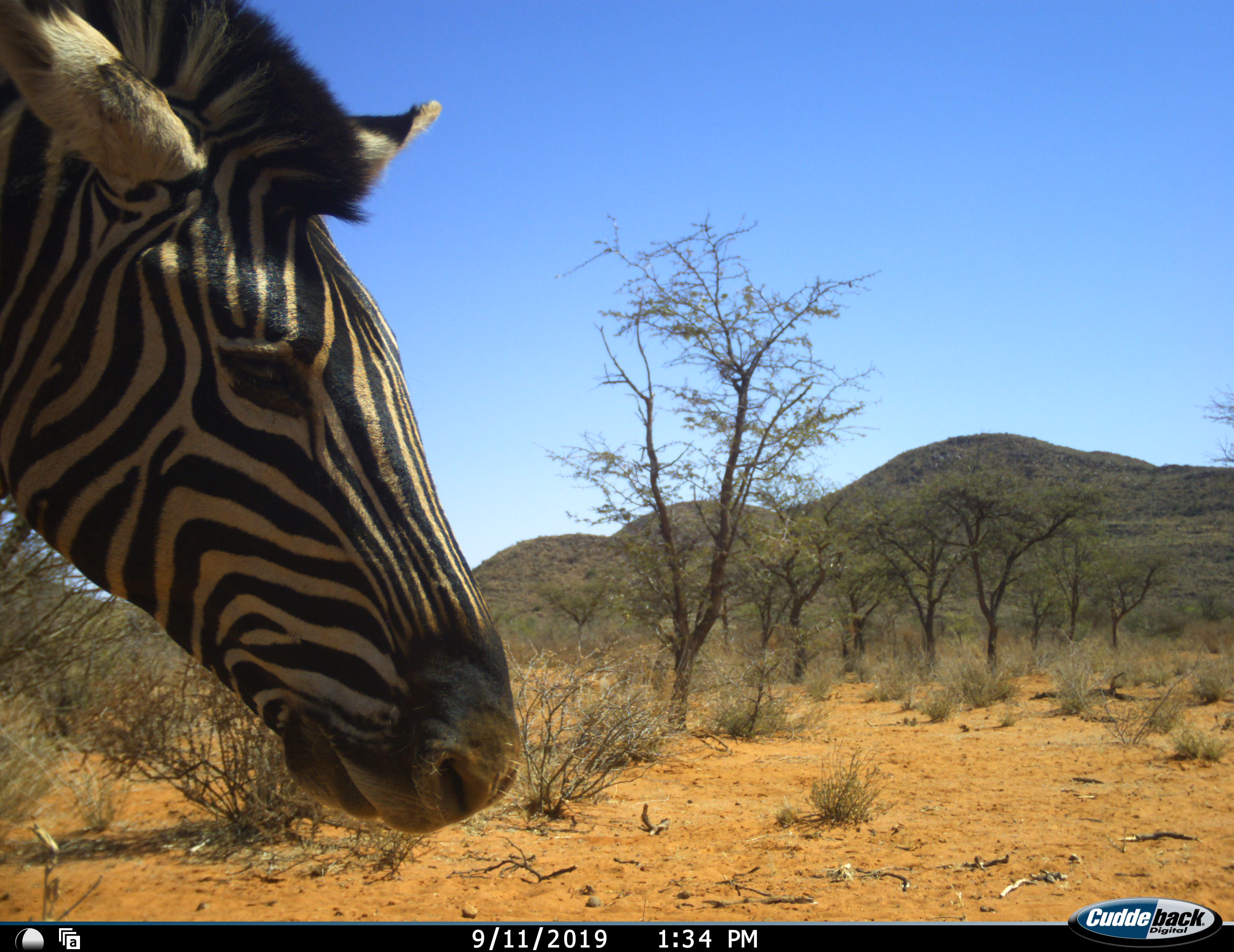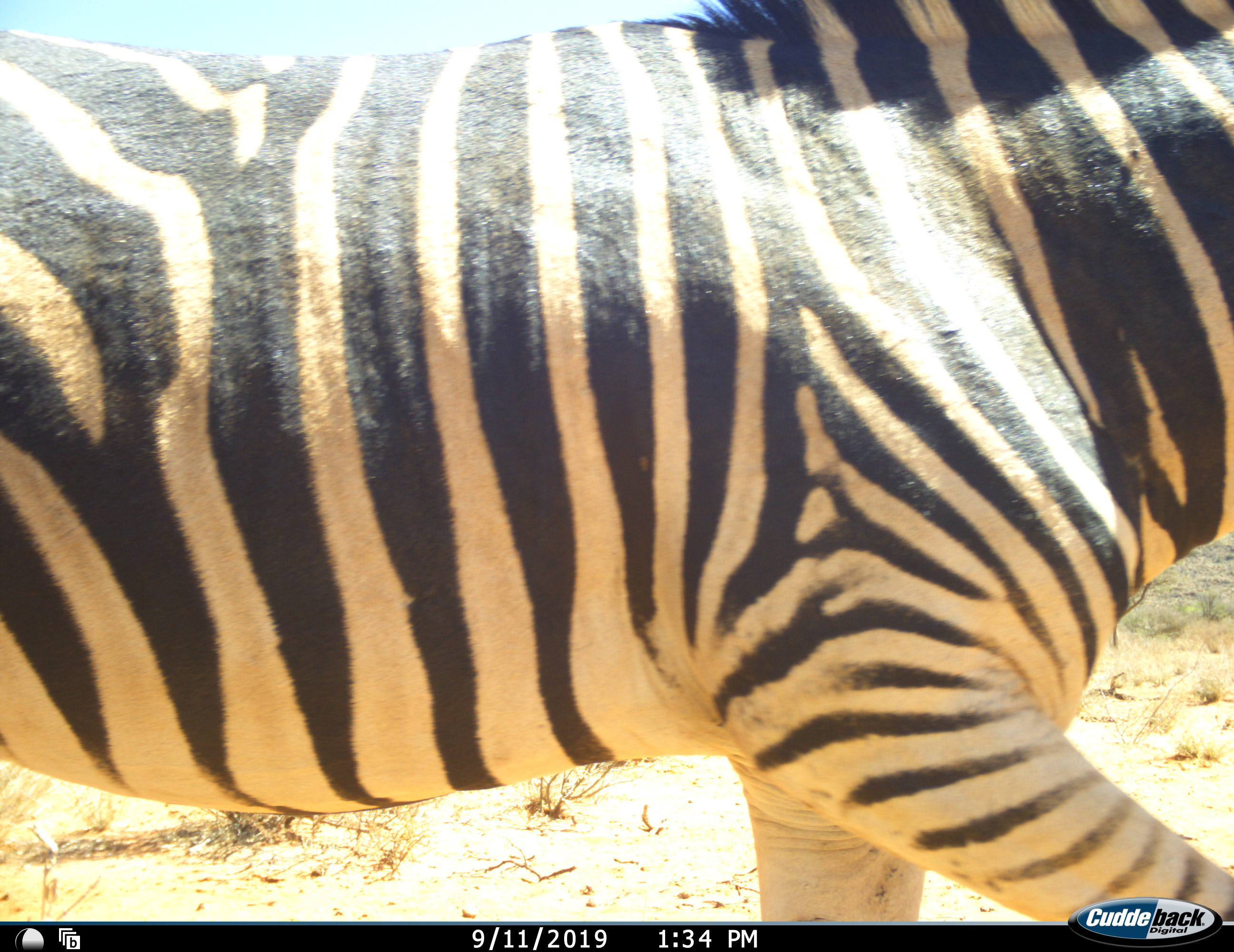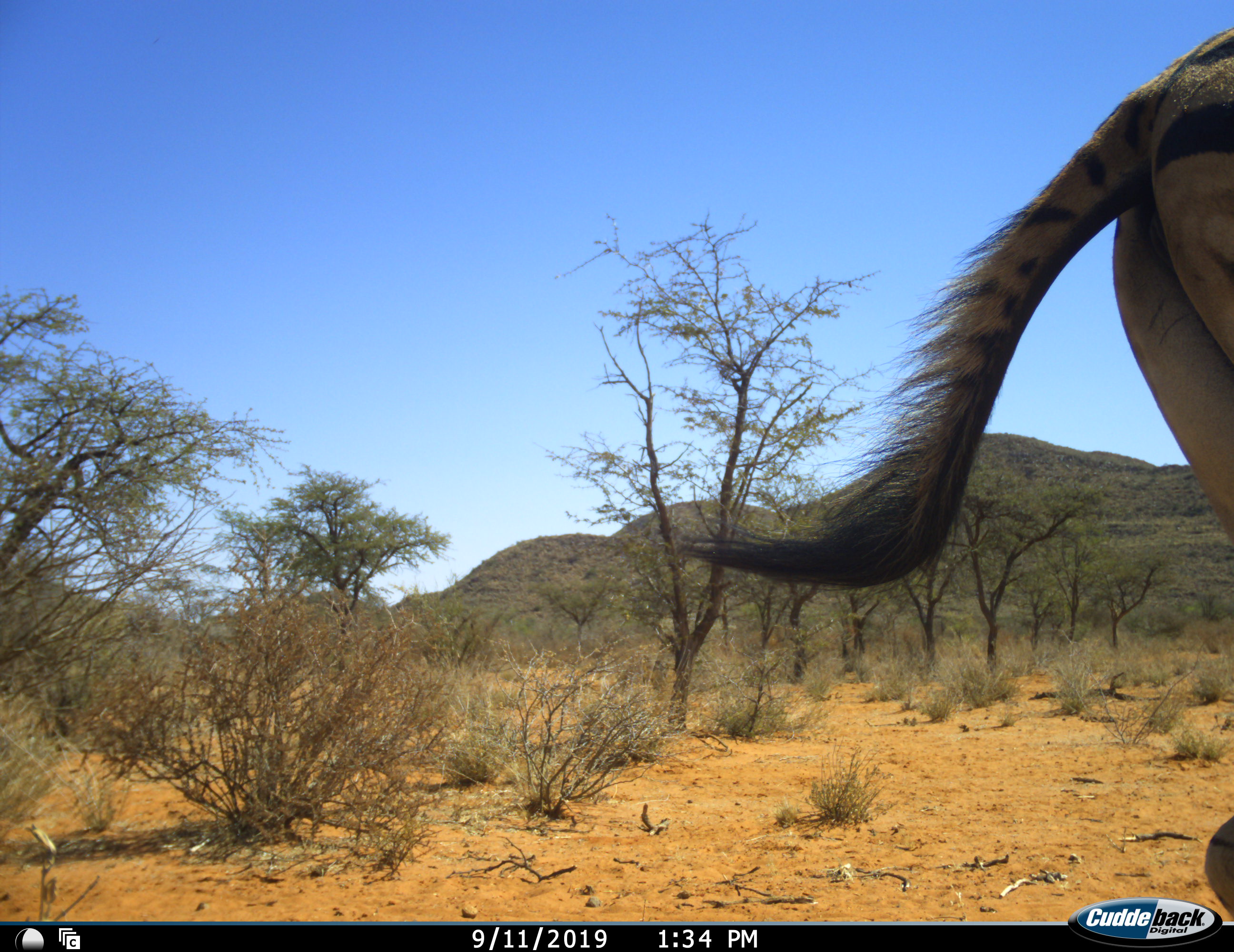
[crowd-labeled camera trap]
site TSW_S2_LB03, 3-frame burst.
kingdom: Animalia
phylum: Chordata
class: Mammalia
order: Perissodactyla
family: Equidae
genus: Equus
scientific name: Equus quagga burchellii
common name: burchell's zebra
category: zebraburchells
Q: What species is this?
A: Zebraburchells (burchell's zebra) (Equus quagga burchellii).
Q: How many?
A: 1.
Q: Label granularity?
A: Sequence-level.